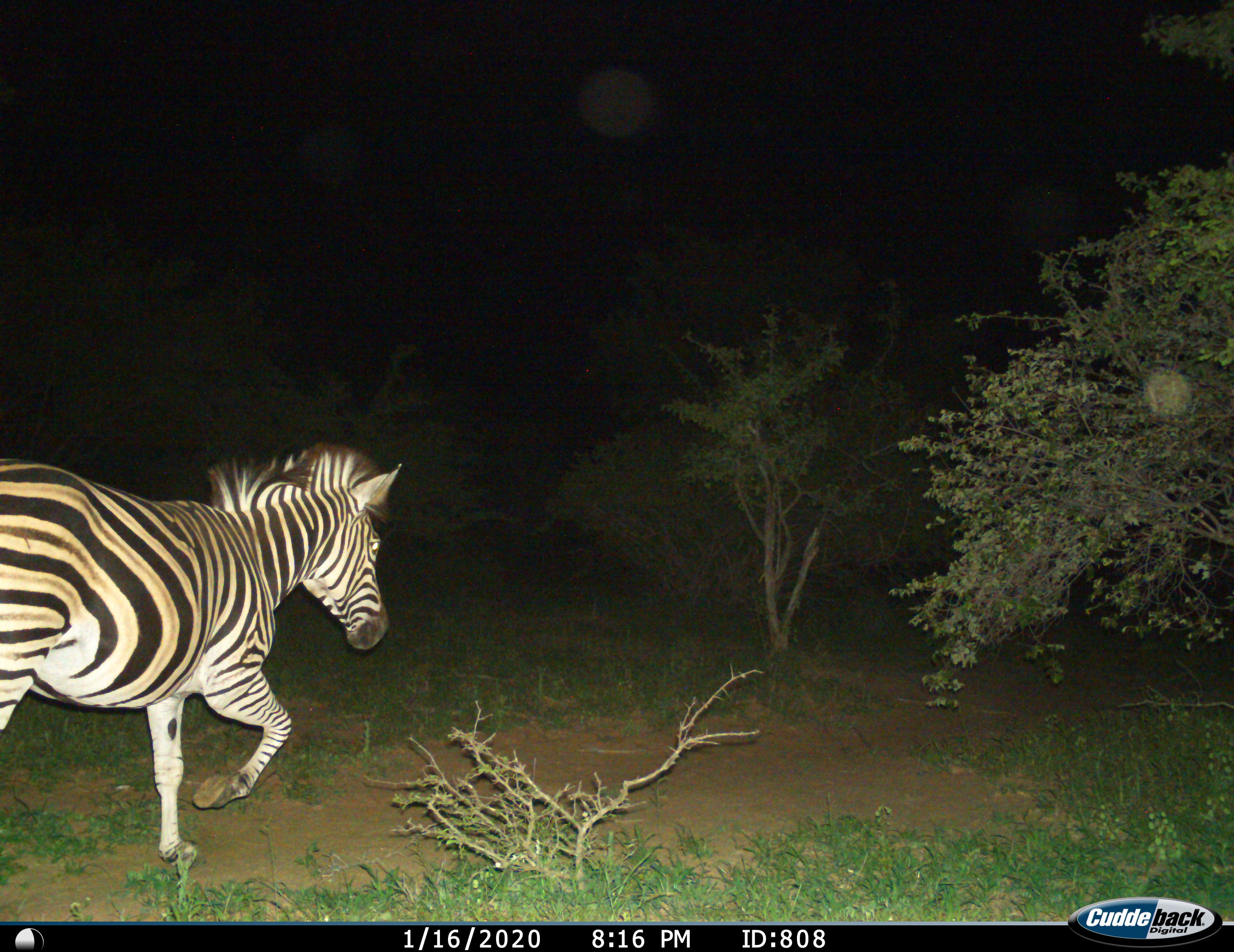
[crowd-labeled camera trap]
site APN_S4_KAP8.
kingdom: Animalia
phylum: Chordata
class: Mammalia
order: Perissodactyla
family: Equidae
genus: Equus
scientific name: Equus quagga burchellii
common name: burchell's zebra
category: zebraburchells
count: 1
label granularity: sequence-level